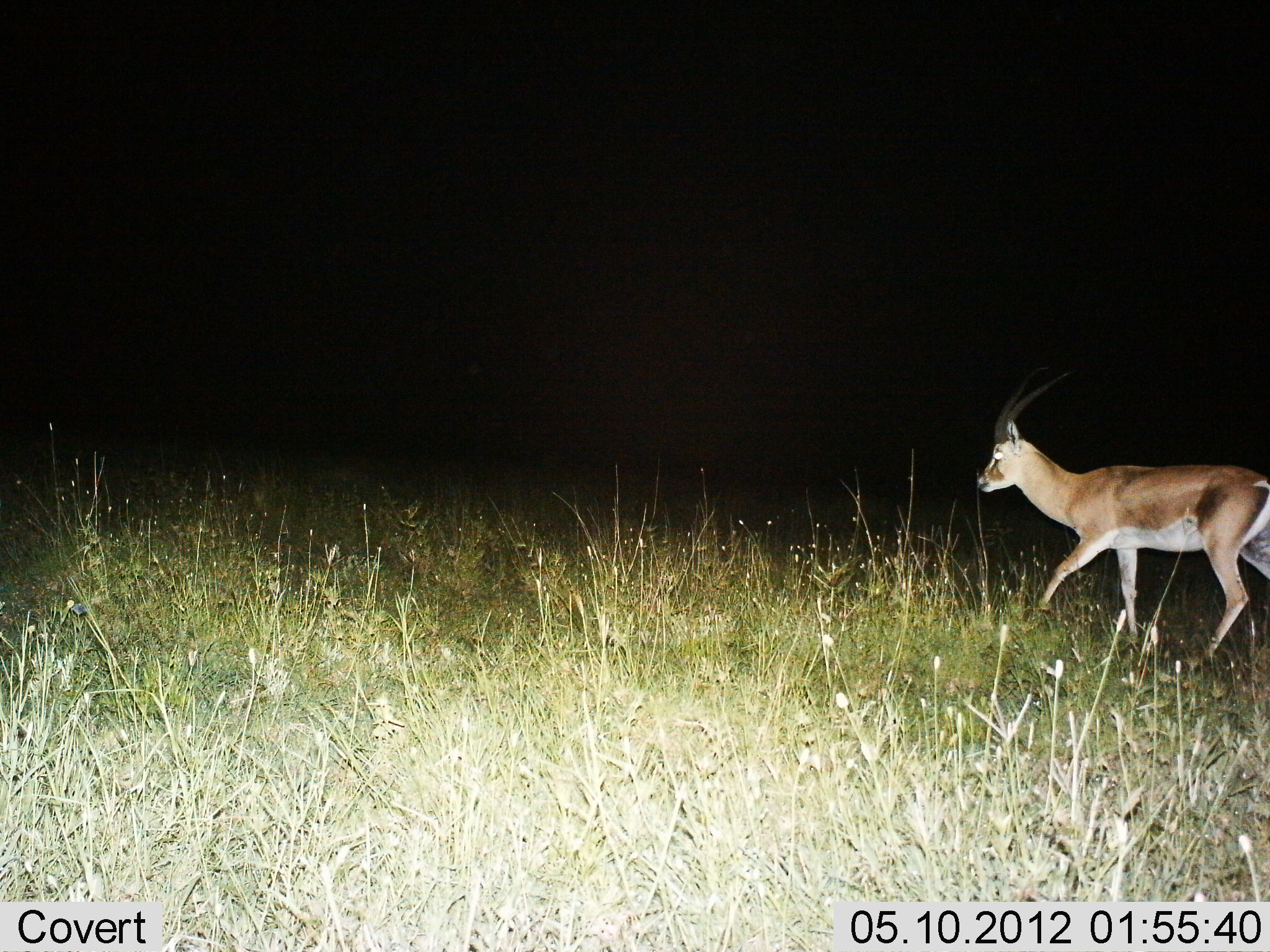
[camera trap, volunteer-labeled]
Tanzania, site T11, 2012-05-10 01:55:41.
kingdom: Animalia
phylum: Chordata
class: Mammalia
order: Artiodactyla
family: Bovidae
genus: Nanger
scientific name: Nanger granti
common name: grant's gazelle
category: gazellegrants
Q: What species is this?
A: Gazellegrants (grant's gazelle) (Nanger granti).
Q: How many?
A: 1.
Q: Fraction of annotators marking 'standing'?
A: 0%.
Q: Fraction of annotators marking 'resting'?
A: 0%.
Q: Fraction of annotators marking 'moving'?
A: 100%.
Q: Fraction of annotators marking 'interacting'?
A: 0%.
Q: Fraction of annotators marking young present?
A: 0%.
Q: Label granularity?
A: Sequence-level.